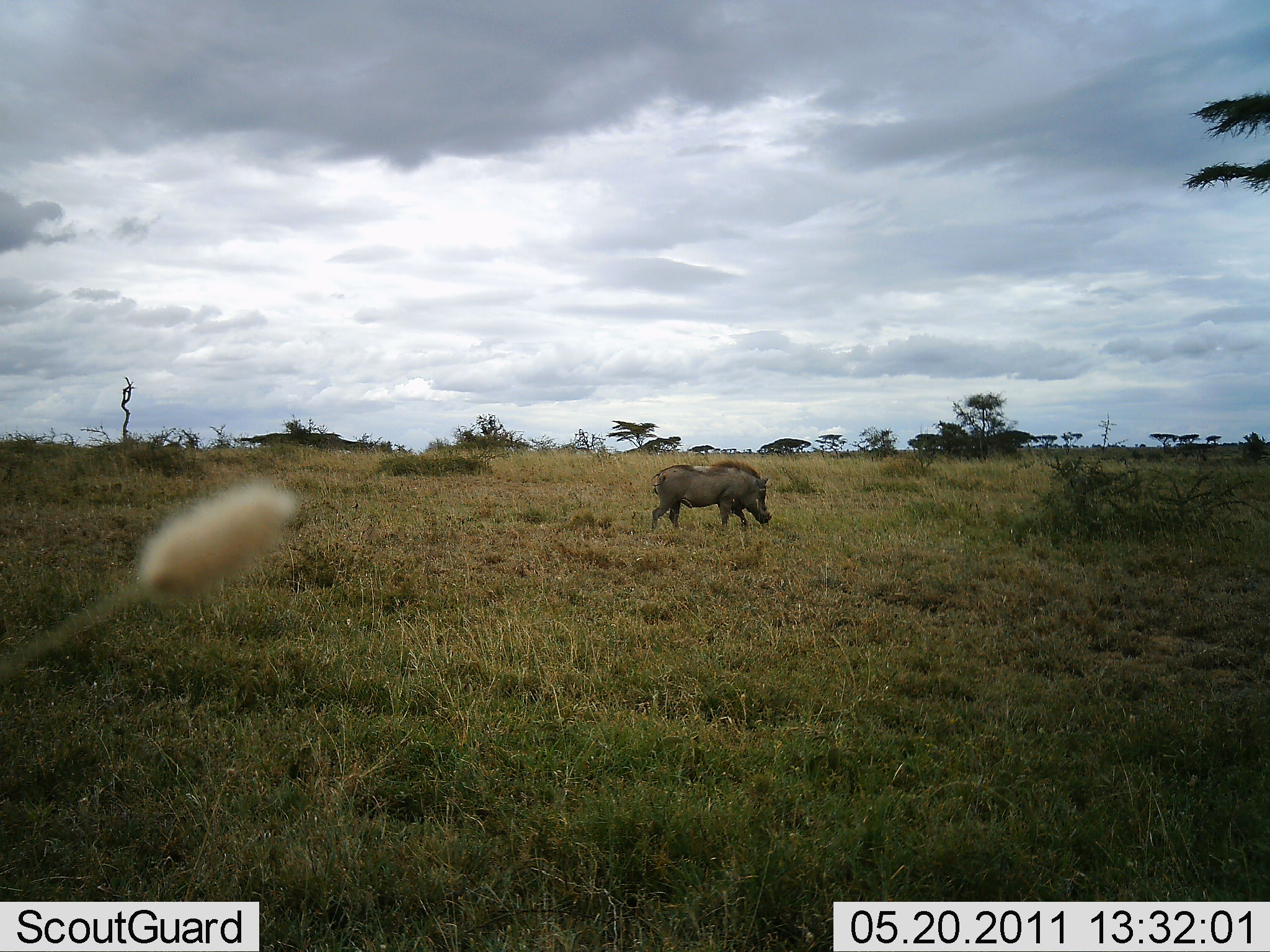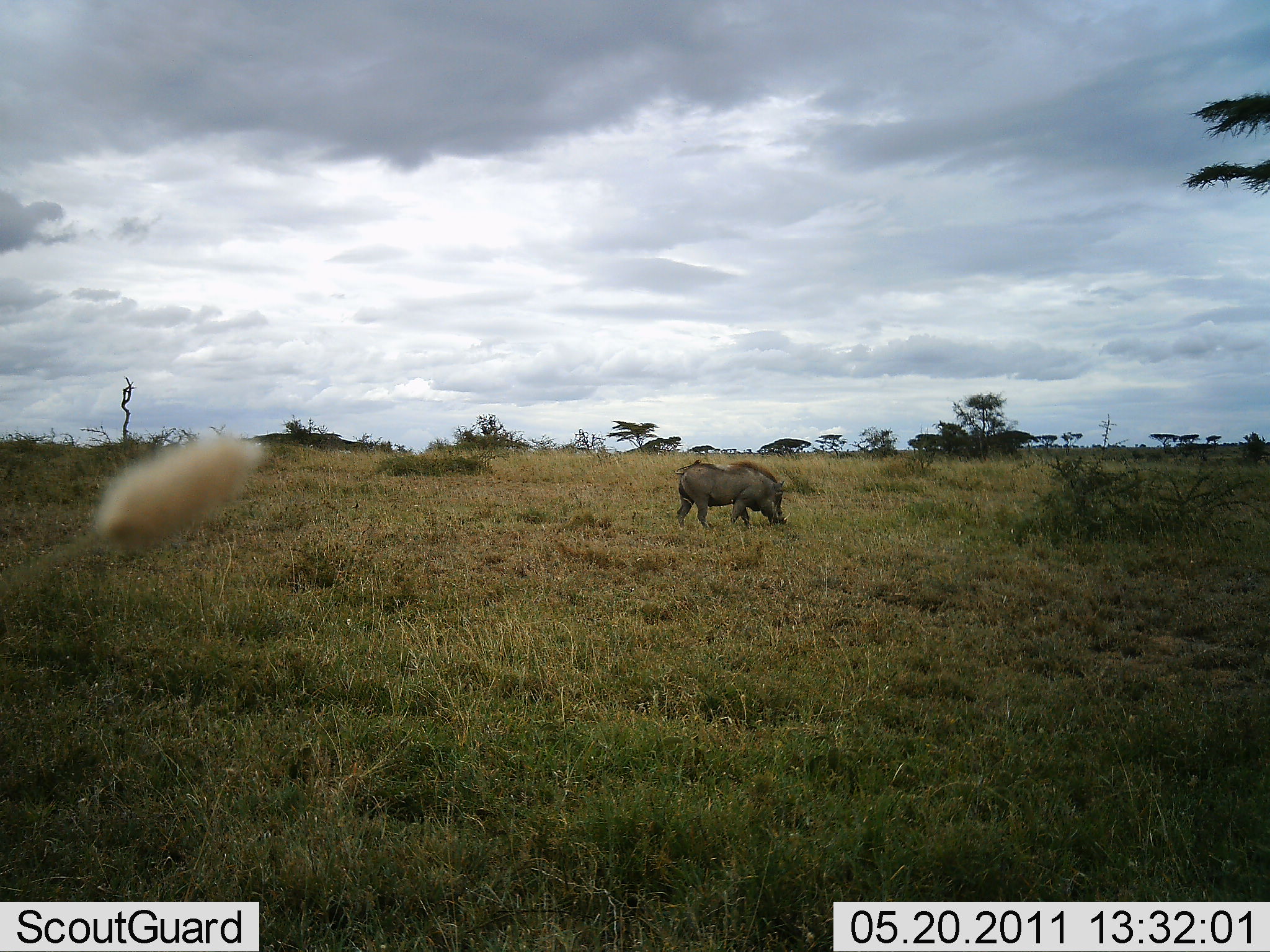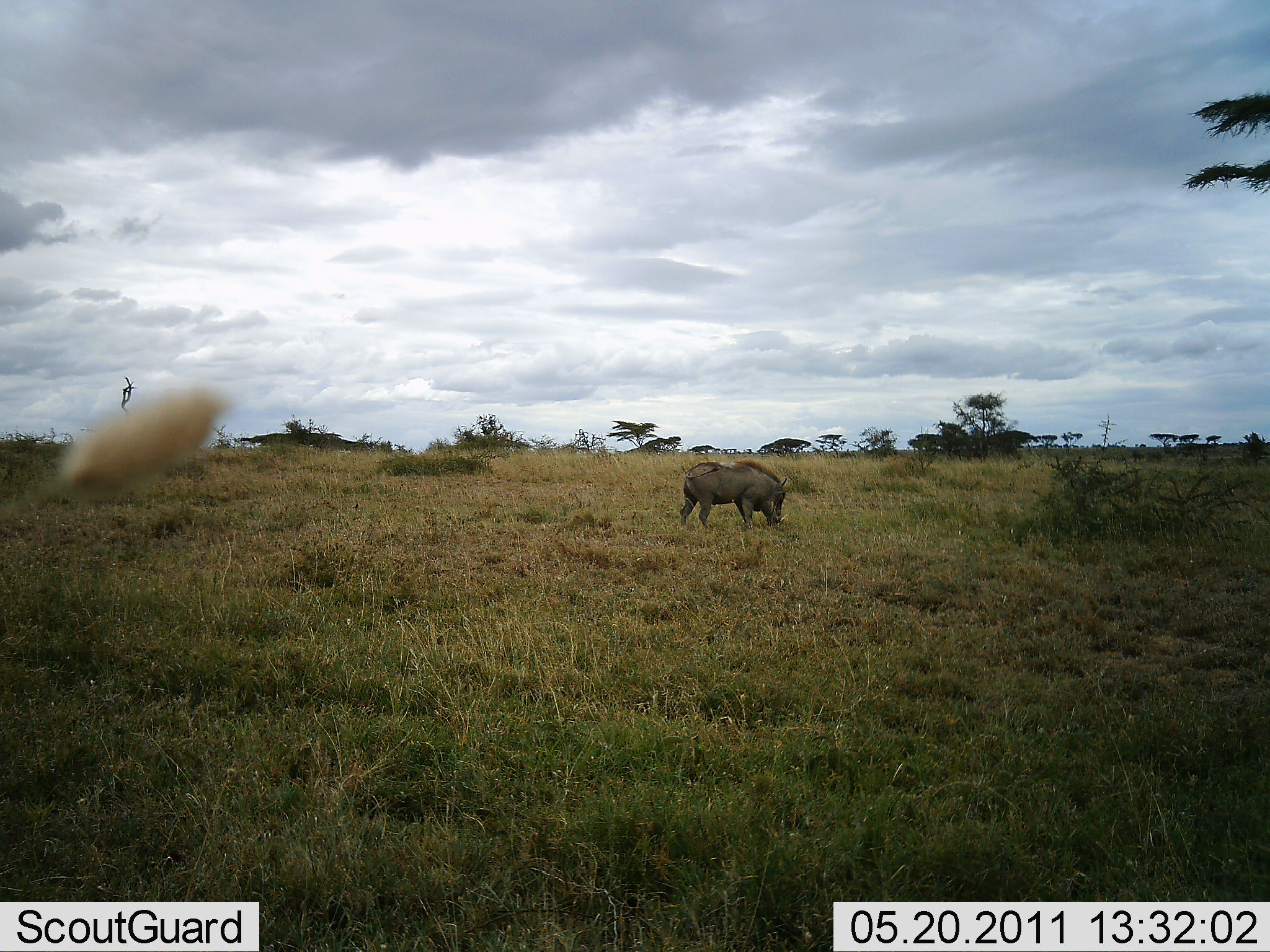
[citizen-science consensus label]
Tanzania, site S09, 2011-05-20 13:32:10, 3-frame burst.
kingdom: Animalia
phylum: Chordata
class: Mammalia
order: Artiodactyla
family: Suidae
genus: Phacochoerus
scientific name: Phacochoerus africanus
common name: warthog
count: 1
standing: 25%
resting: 0%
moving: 17%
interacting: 0%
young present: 0%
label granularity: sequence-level